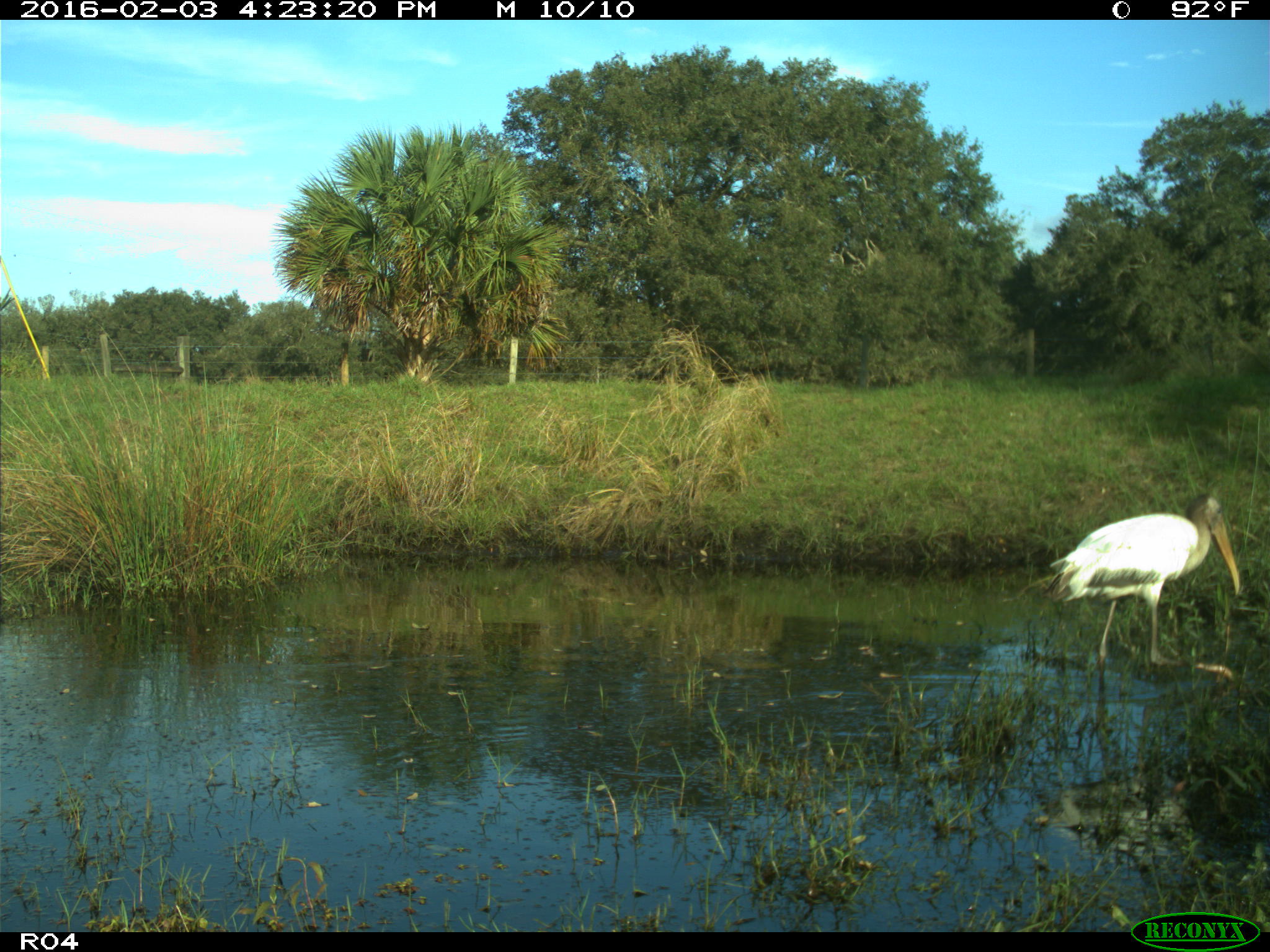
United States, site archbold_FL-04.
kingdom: Animalia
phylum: Chordata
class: Aves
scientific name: Aves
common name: birds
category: unidentified bird